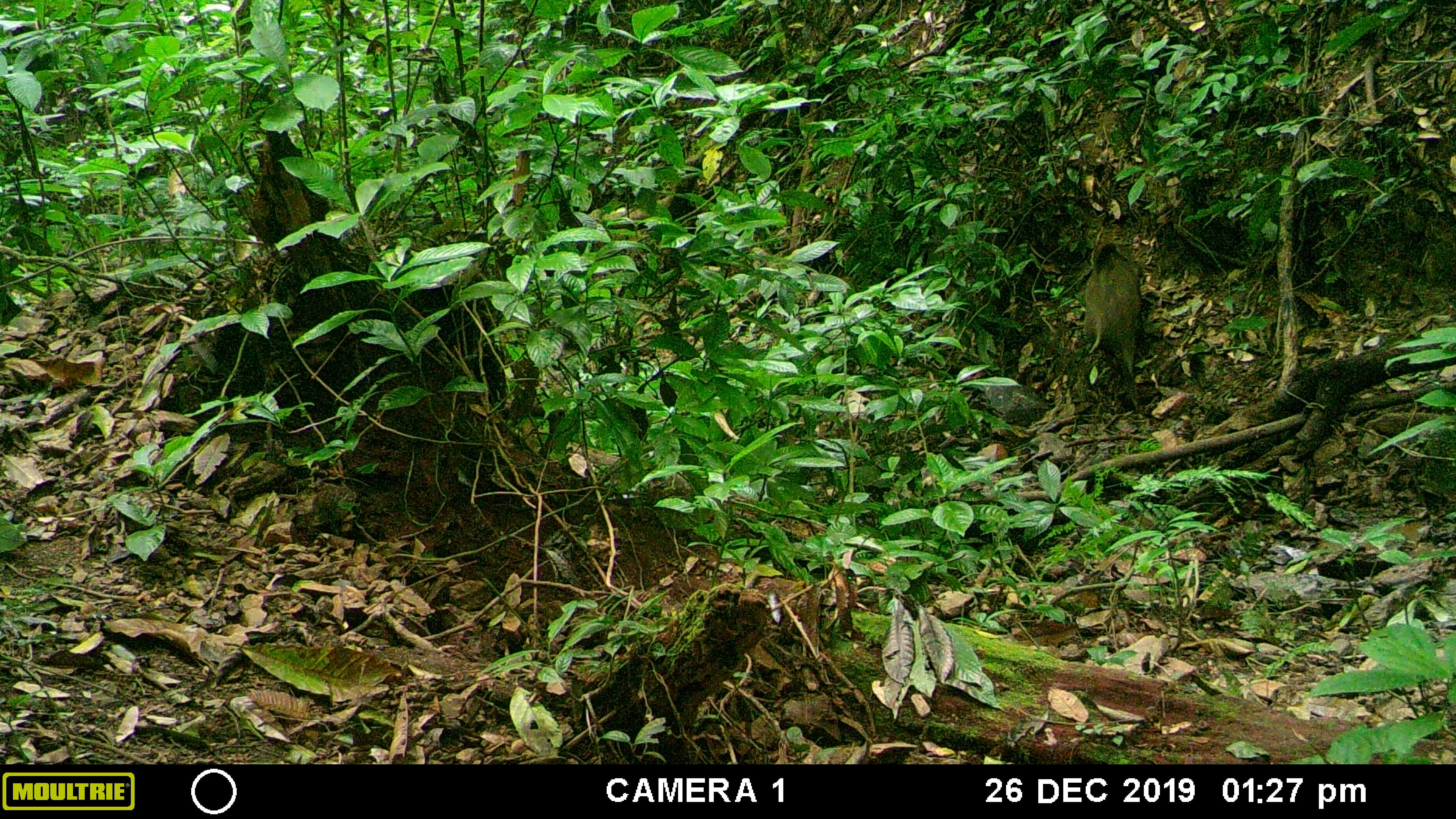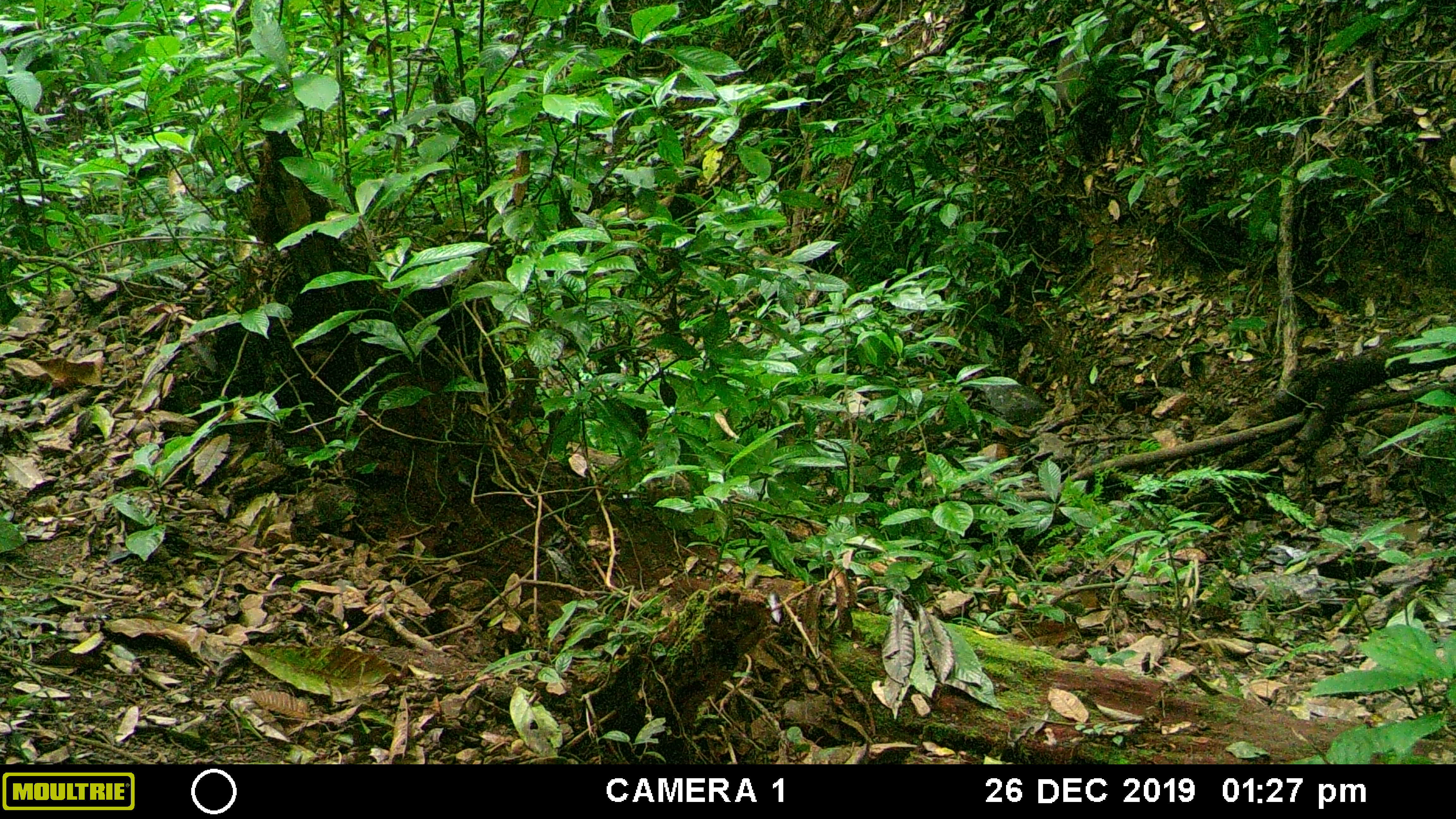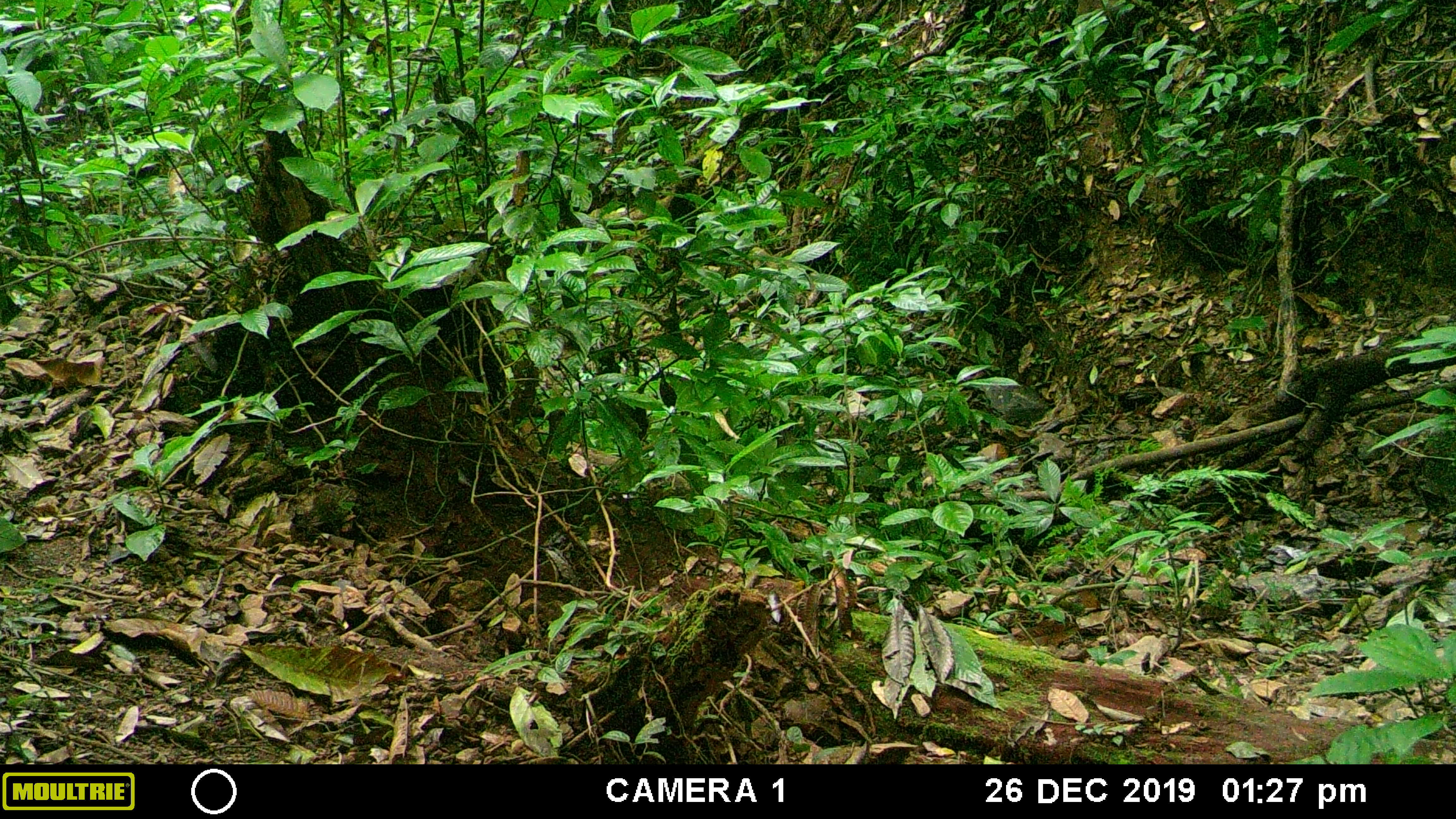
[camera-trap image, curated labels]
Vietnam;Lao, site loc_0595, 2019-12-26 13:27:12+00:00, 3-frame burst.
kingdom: Animalia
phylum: Chordata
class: Mammalia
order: Artiodactyla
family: Suidae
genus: Sus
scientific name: Sus scrofa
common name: eurasian wild pig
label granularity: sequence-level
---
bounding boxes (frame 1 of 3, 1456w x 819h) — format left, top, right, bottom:
eurasian wild pig: 1083, 240, 1143, 378